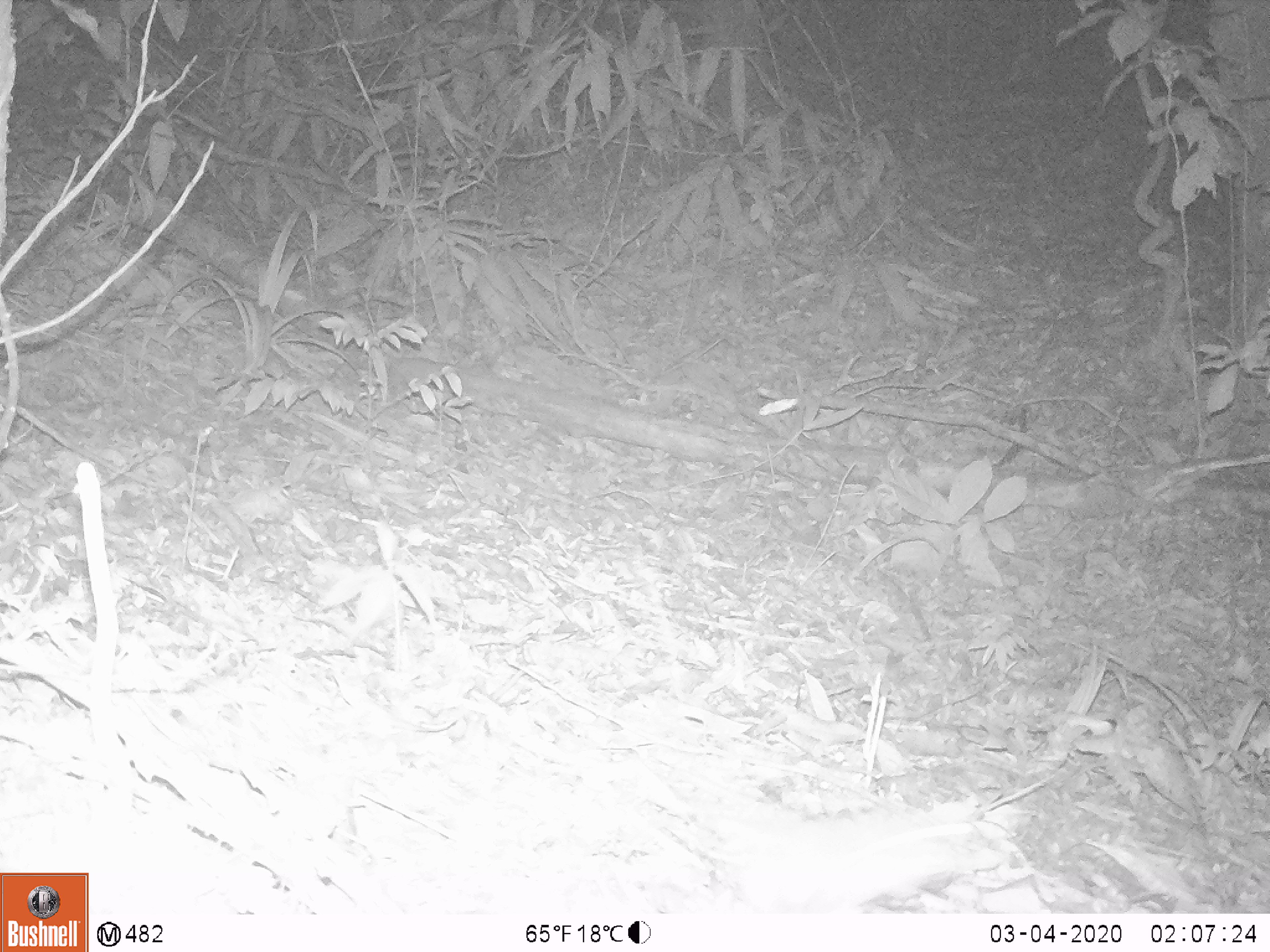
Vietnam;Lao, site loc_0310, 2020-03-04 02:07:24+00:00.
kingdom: Animalia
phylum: Chordata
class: Mammalia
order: Rodentia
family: Muridae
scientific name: Muridae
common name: old-world mice and rats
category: unidentified murid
Unidentified murid (old-world mice and rats) (Muridae). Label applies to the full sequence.